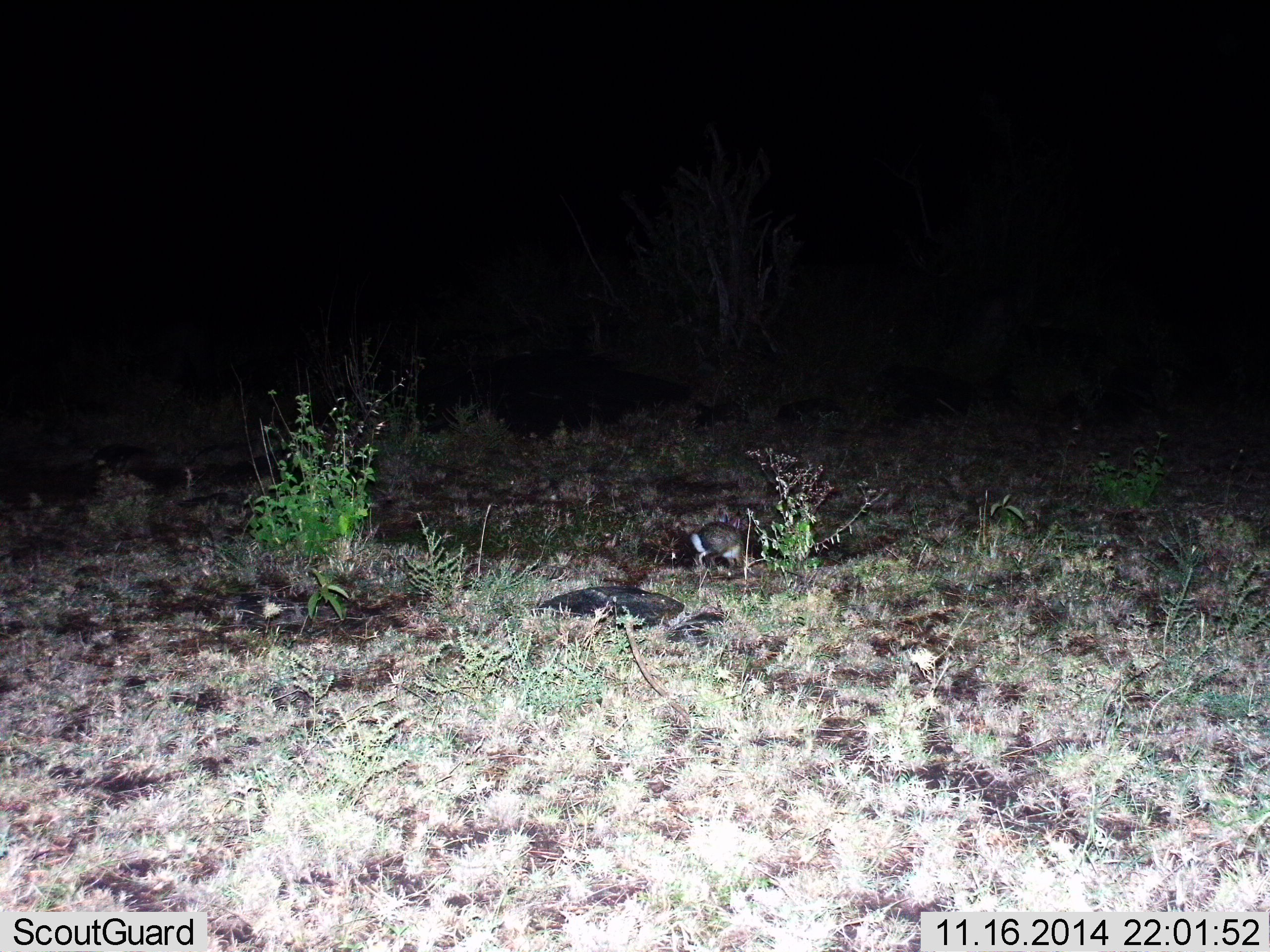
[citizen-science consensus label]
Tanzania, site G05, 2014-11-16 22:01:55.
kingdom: Animalia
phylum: Chordata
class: Mammalia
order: Carnivora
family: Mustelidae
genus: Mellivora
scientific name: Mellivora capensis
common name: honey badger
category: honeybadger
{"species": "honeybadger (honey badger) (Mellivora capensis)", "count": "1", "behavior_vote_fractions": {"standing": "40%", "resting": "40%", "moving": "0%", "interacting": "0%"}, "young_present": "0%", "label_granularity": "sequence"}